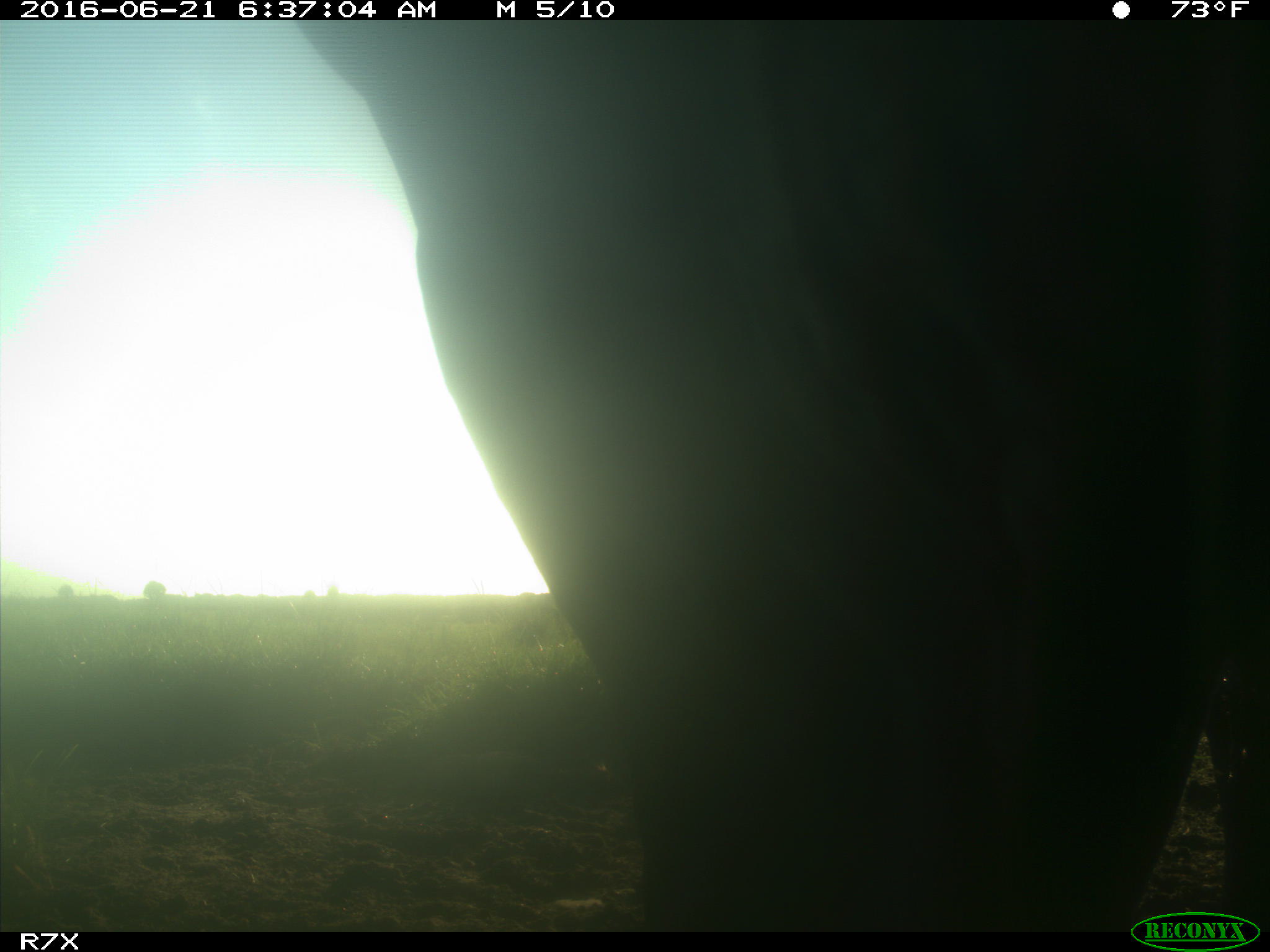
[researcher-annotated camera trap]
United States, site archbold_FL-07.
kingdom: Animalia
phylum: Chordata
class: Mammalia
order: Artiodactyla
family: Bovidae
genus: Bos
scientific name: Bos taurus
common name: domestic cow